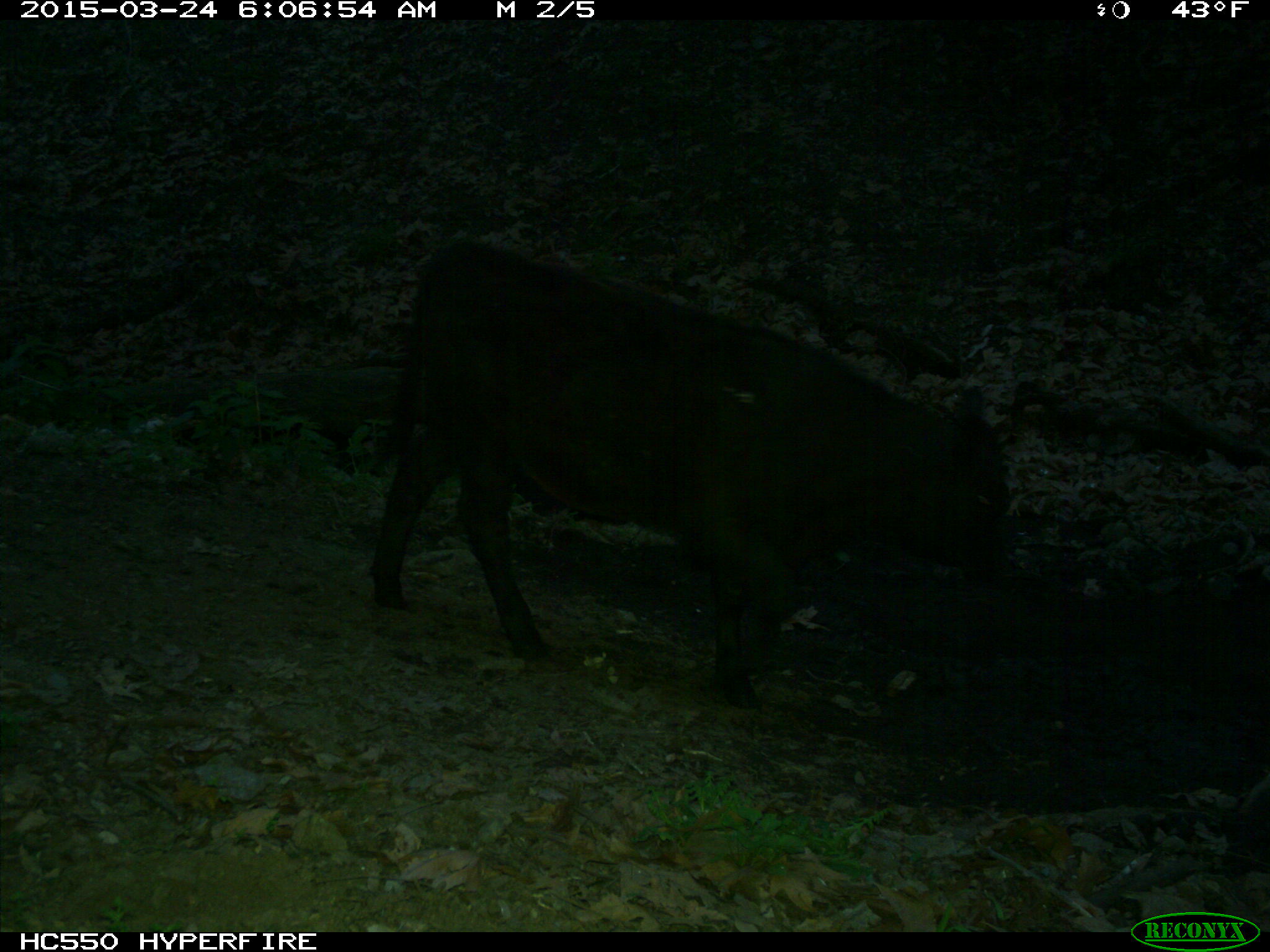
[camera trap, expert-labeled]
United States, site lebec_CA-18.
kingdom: Animalia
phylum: Chordata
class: Mammalia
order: Artiodactyla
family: Bovidae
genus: Bos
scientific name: Bos taurus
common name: domestic cow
Bos taurus (domestic cow).